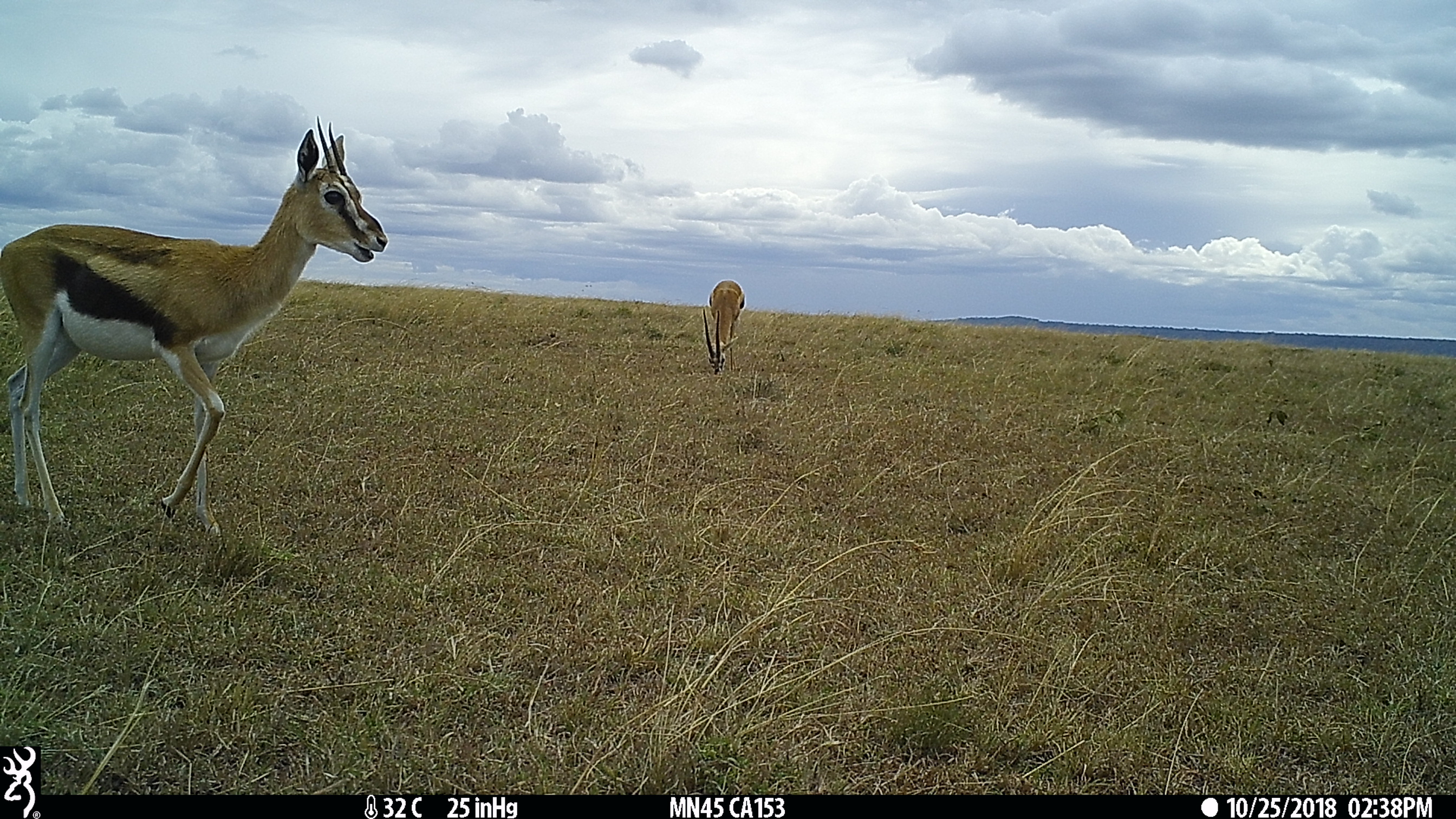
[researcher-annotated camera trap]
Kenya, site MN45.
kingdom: Animalia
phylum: Chordata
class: Mammalia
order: Artiodactyla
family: Bovidae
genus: Eudorcas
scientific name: Eudorcas thomsonii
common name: thomon's gazelle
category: gazelle thomsons